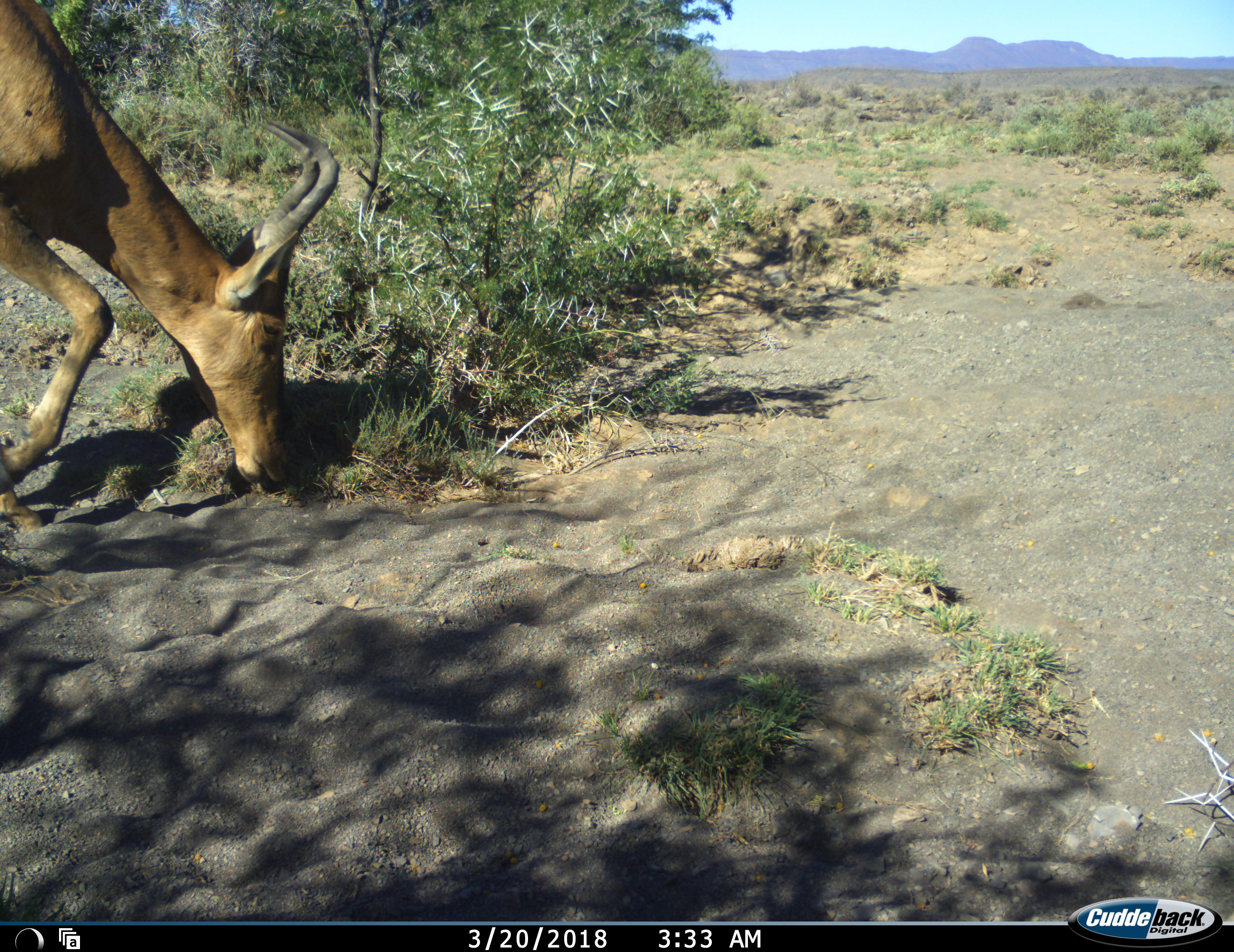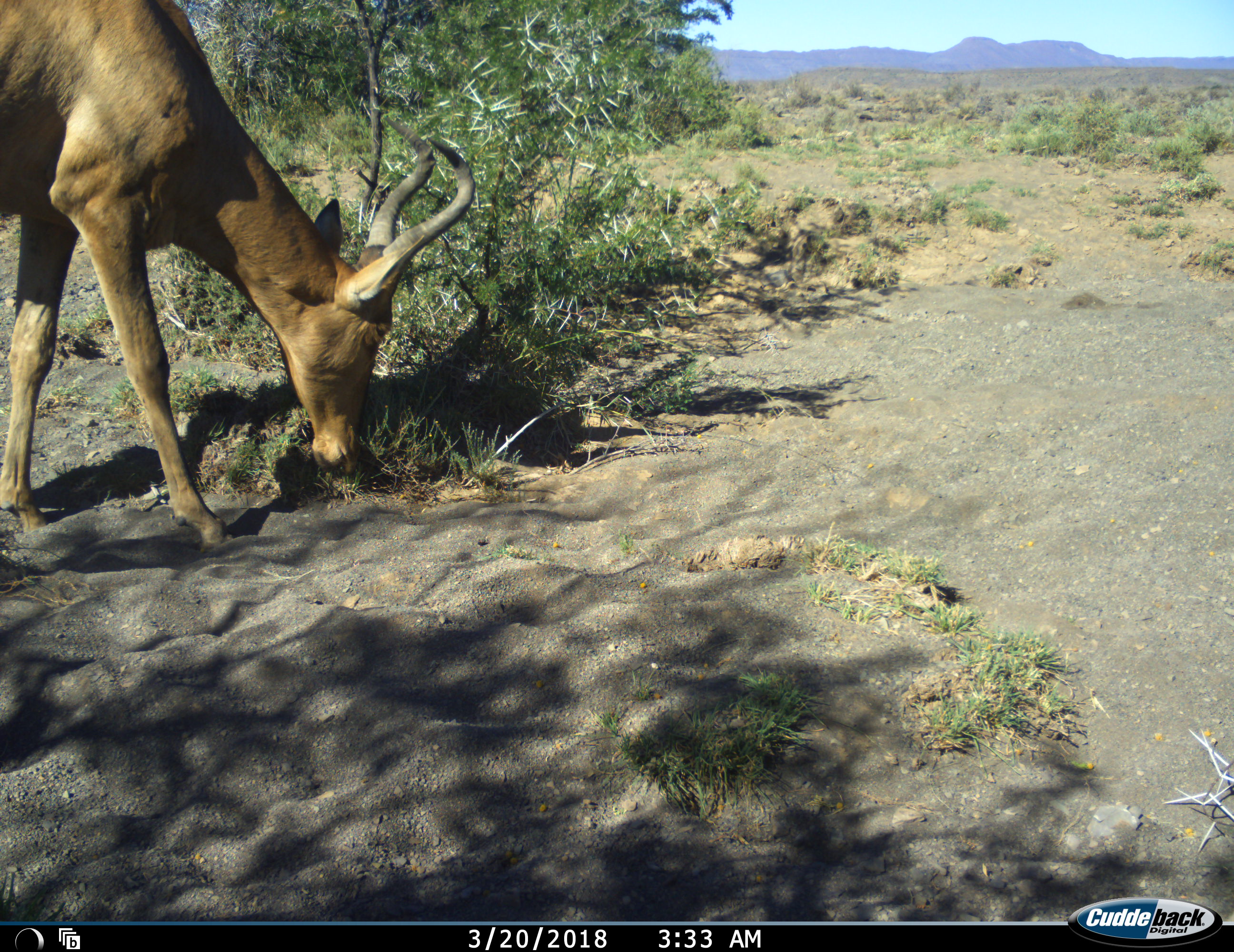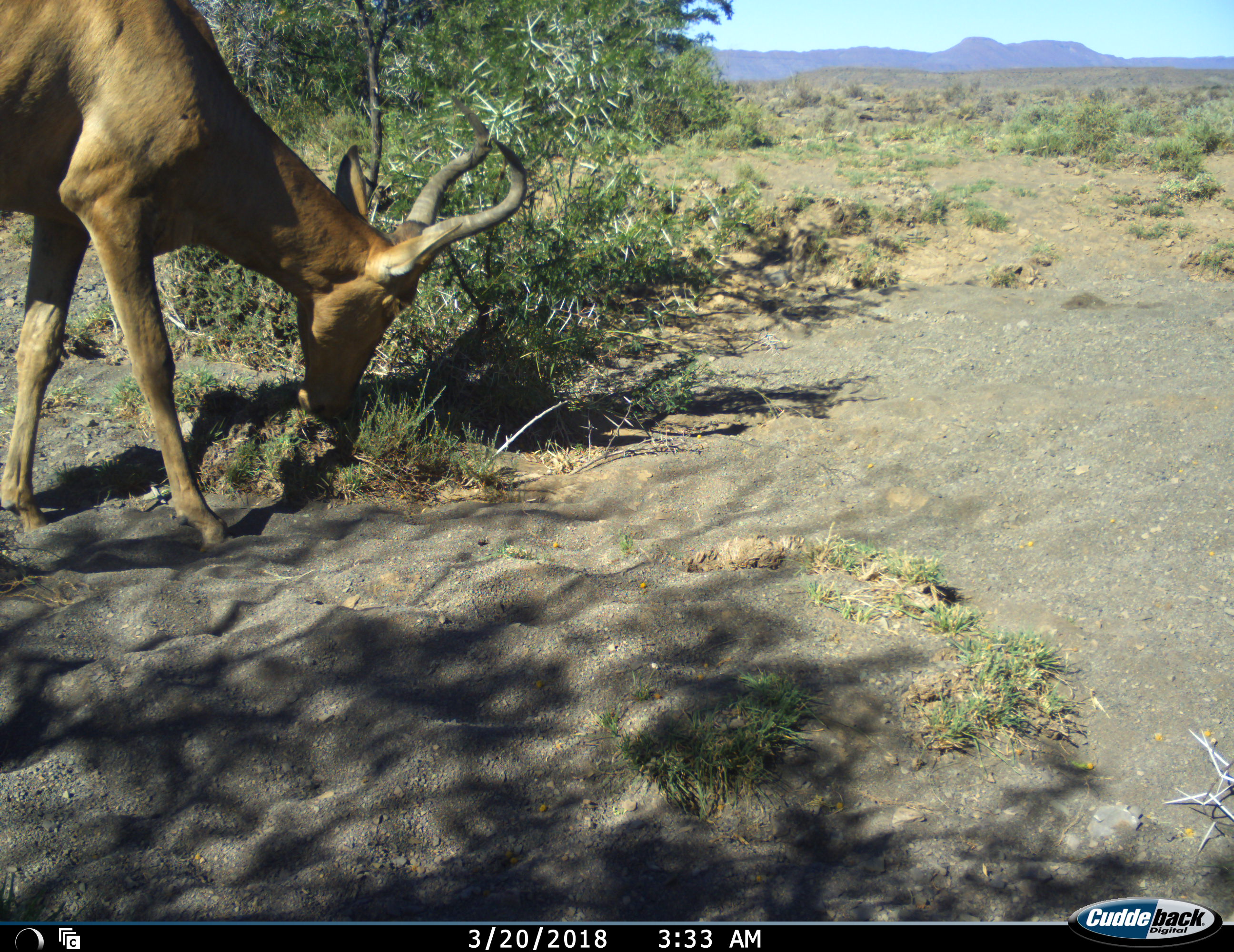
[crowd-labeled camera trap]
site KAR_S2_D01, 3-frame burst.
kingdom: Animalia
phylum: Chordata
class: Mammalia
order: Artiodactyla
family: Bovidae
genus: Alcelaphus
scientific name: Alcelaphus buselaphus caama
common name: red hartebeest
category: hartebeestred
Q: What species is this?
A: Hartebeestred (red hartebeest) (Alcelaphus buselaphus caama).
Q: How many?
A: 1.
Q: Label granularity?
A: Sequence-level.